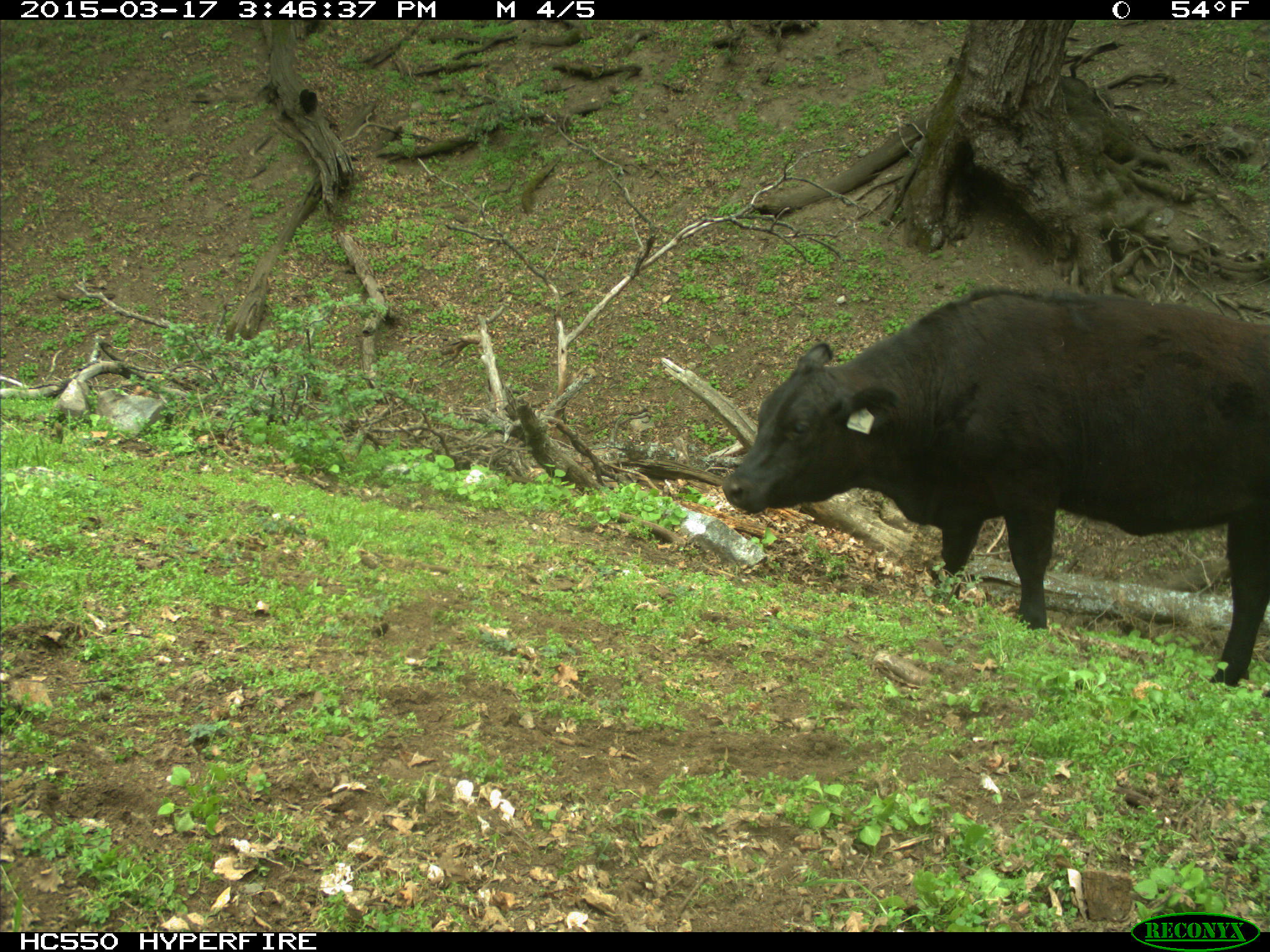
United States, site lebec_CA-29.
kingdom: Animalia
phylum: Chordata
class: Mammalia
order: Artiodactyla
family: Bovidae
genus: Bos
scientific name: Bos taurus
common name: domestic cow